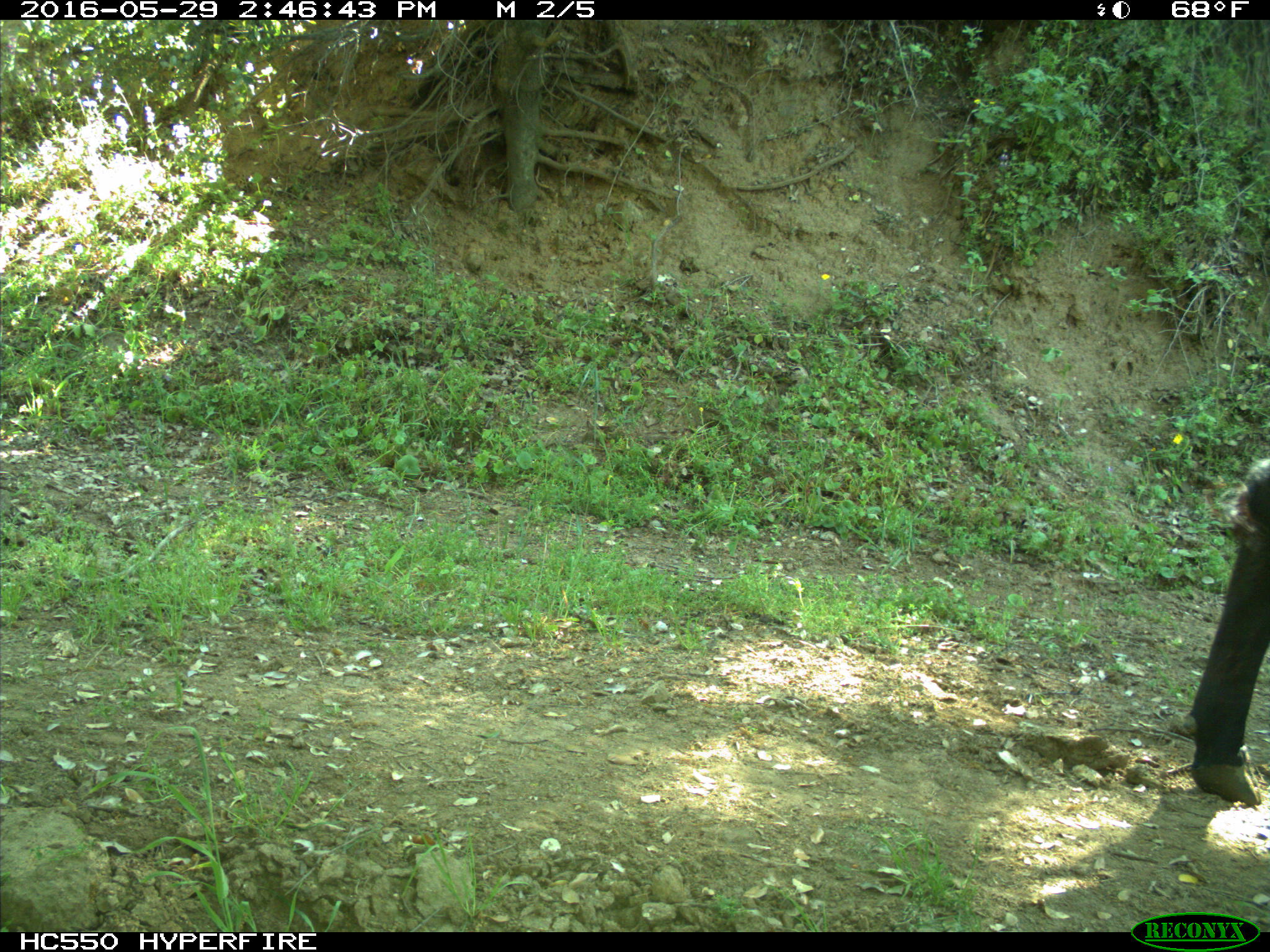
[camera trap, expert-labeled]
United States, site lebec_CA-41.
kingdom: Animalia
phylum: Chordata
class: Mammalia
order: Artiodactyla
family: Bovidae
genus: Bos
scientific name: Bos taurus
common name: domestic cow